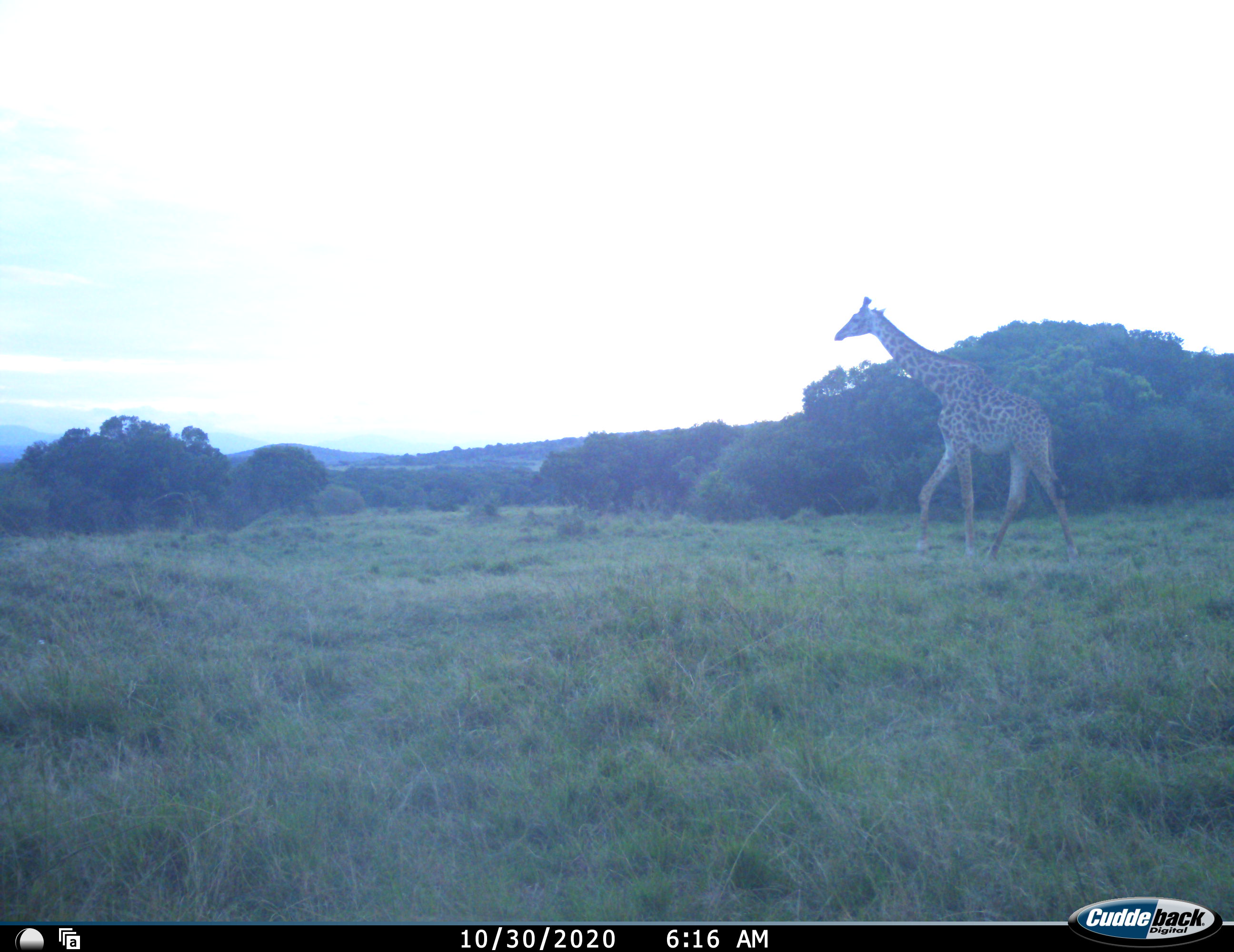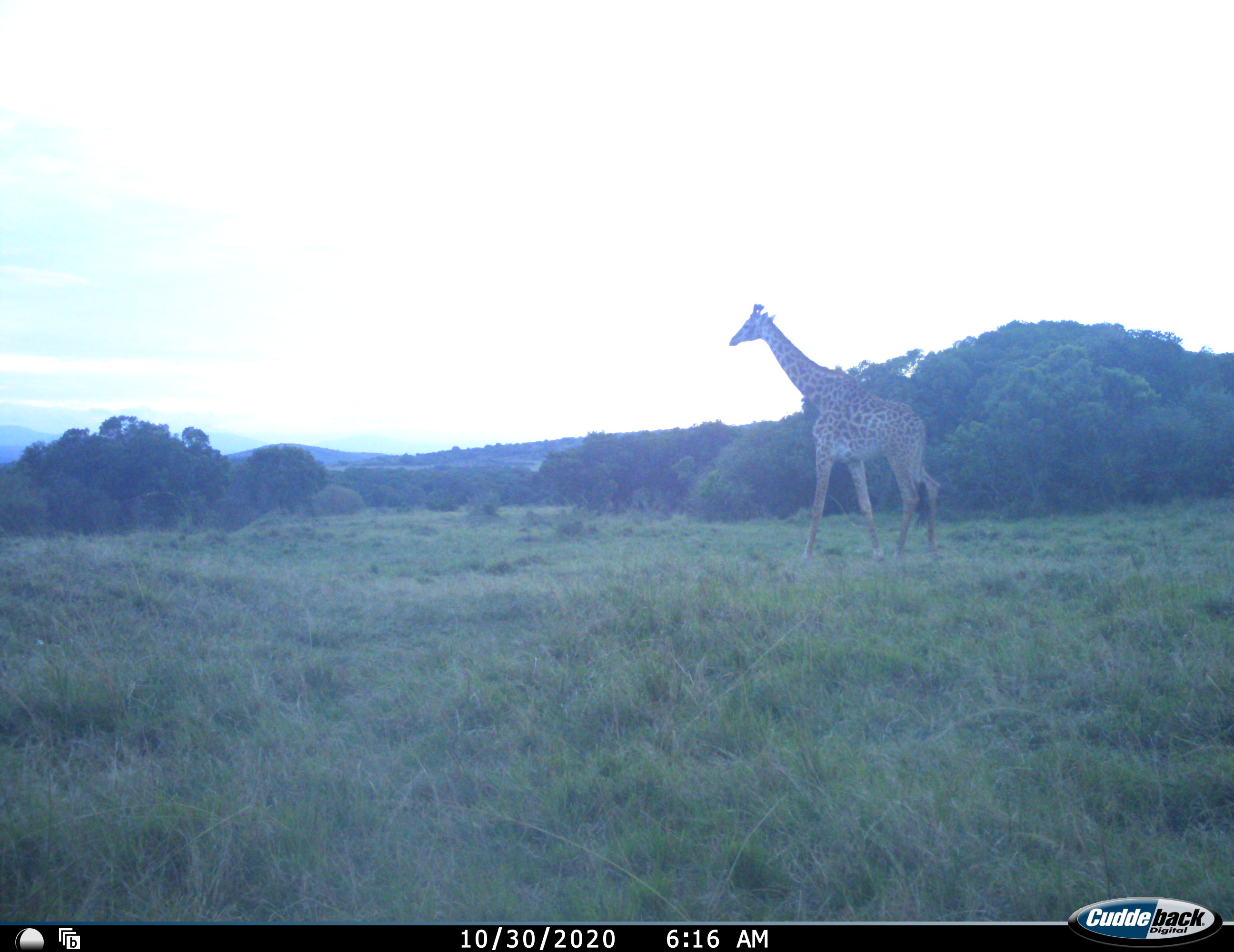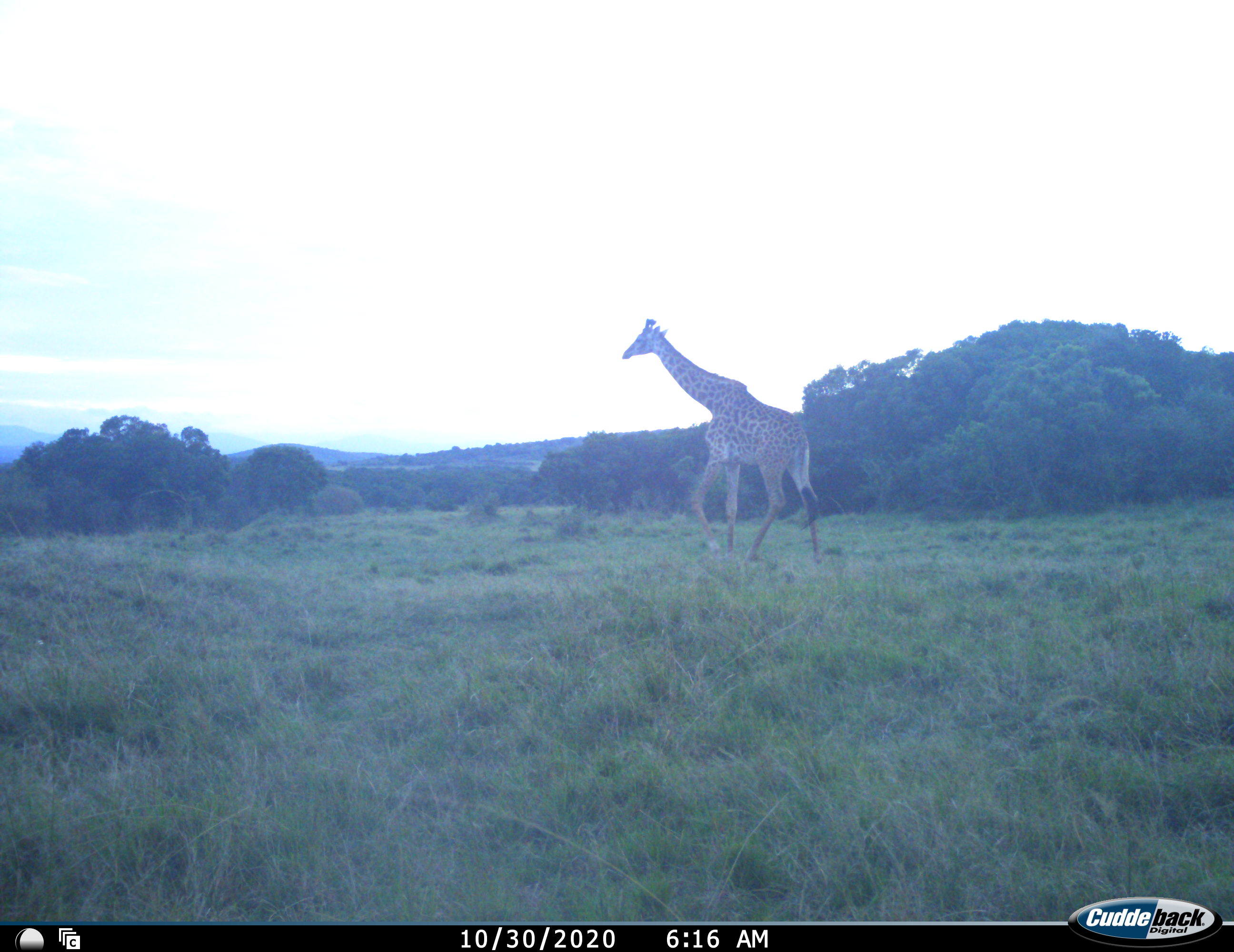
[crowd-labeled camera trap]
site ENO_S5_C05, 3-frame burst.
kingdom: Animalia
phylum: Chordata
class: Mammalia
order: Artiodactyla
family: Giraffidae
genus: Giraffa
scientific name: Giraffa camelopardalis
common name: giraffe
Giraffe (Giraffa camelopardalis), count 1. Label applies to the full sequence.